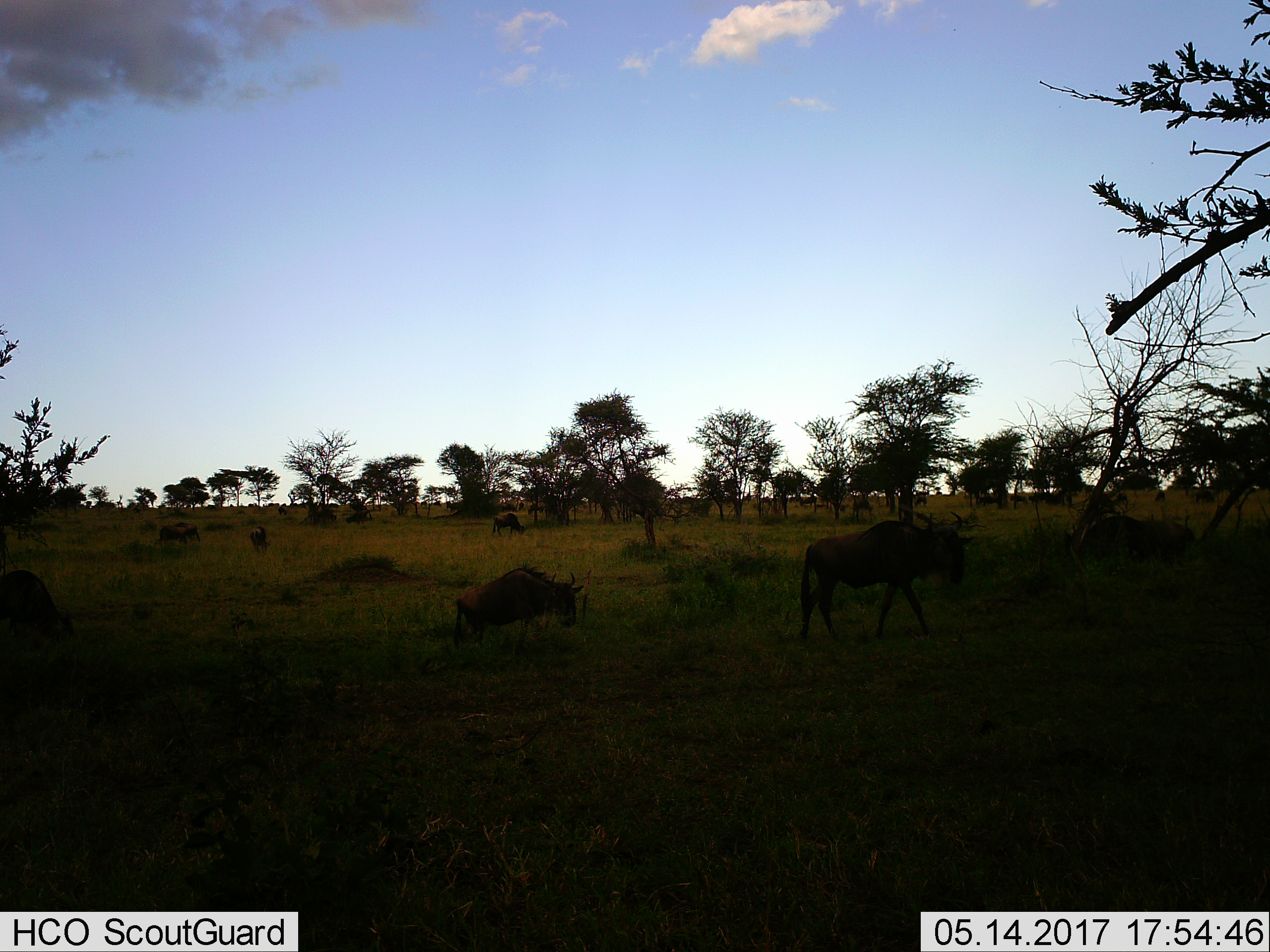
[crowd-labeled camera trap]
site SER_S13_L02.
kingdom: Animalia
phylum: Chordata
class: Mammalia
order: Artiodactyla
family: Bovidae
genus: Connochaetes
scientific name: Connochaetes taurinus taurinus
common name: blue wildebeest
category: wildebeestblue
Wildebeestblue (blue wildebeest) (Connochaetes taurinus taurinus), count 6. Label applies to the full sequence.